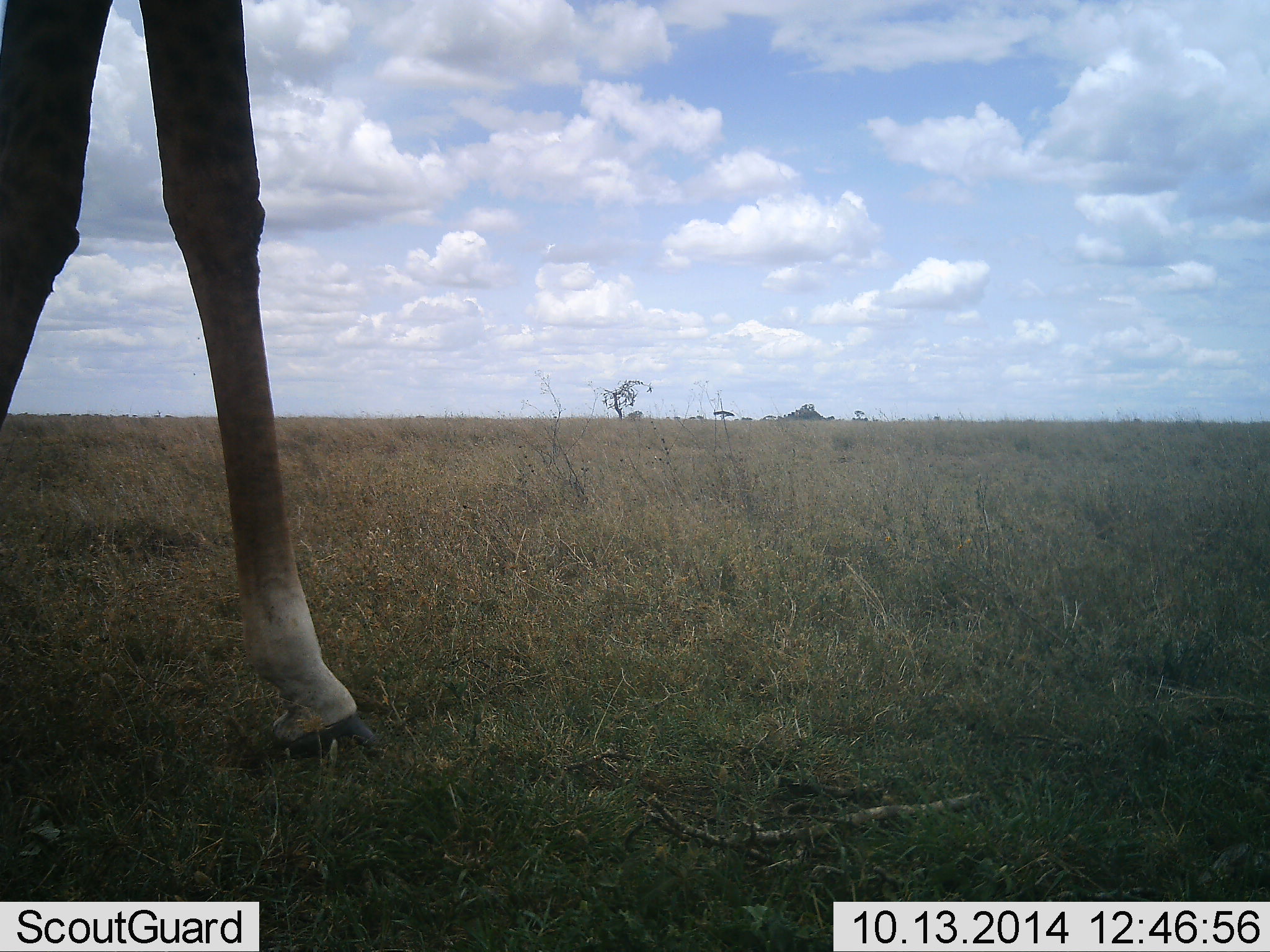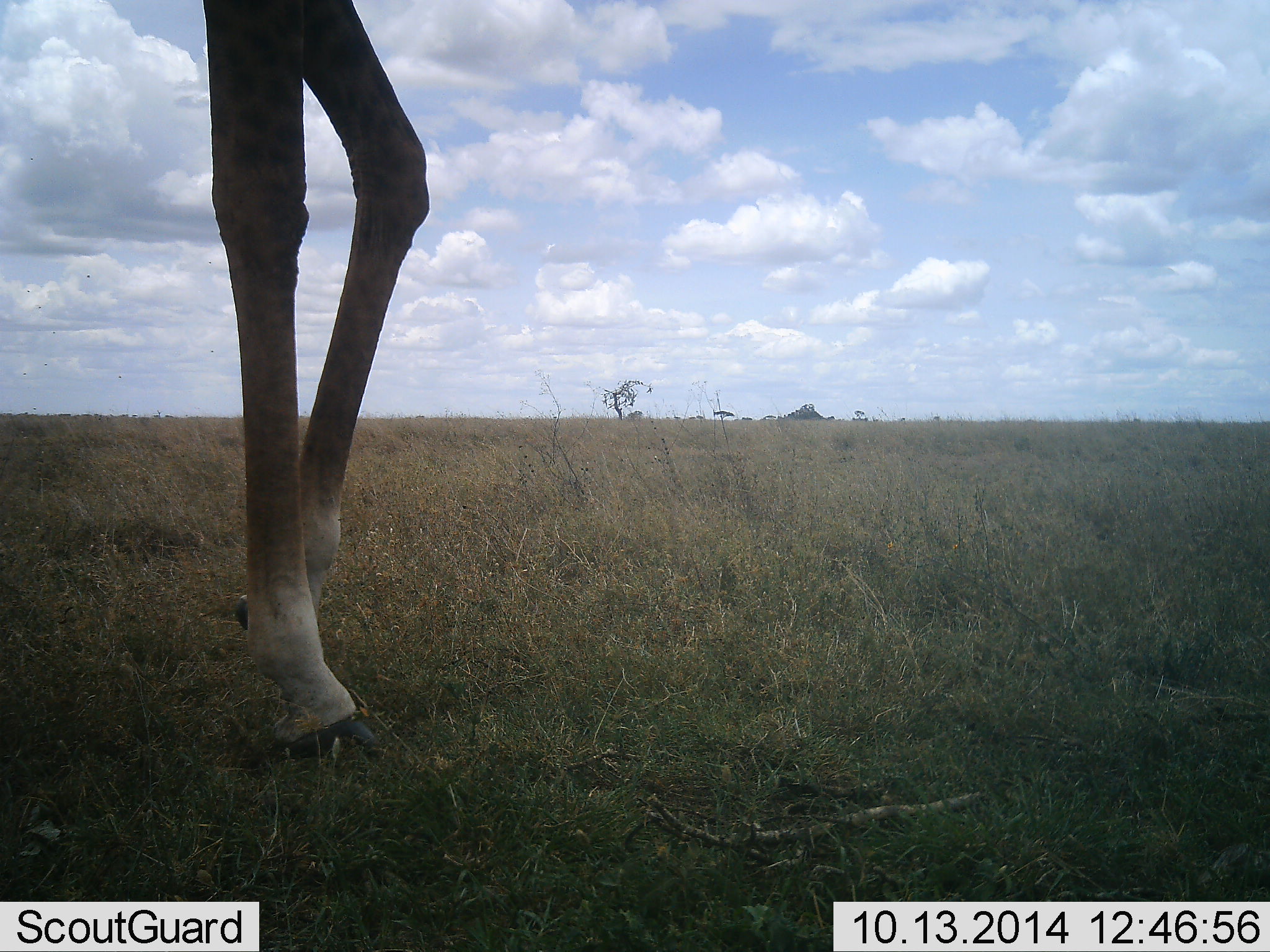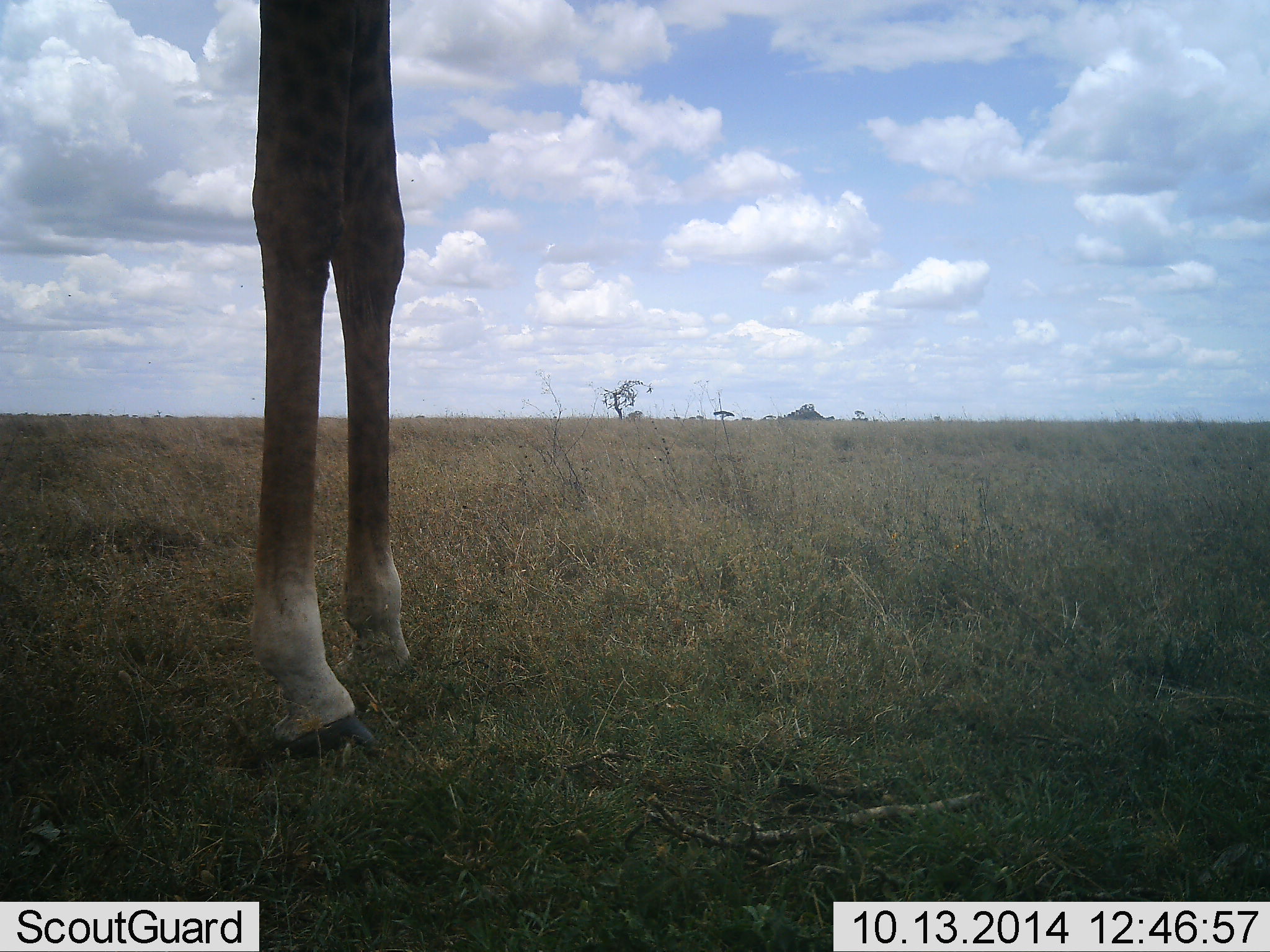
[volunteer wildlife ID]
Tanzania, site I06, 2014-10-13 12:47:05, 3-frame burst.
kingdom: Animalia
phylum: Chordata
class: Mammalia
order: Artiodactyla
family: Giraffidae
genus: Giraffa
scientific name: Giraffa camelopardalis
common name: giraffe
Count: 1.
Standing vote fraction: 30%.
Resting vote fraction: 0%.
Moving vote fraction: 70%.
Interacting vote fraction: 0%.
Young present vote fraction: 0%.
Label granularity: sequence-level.